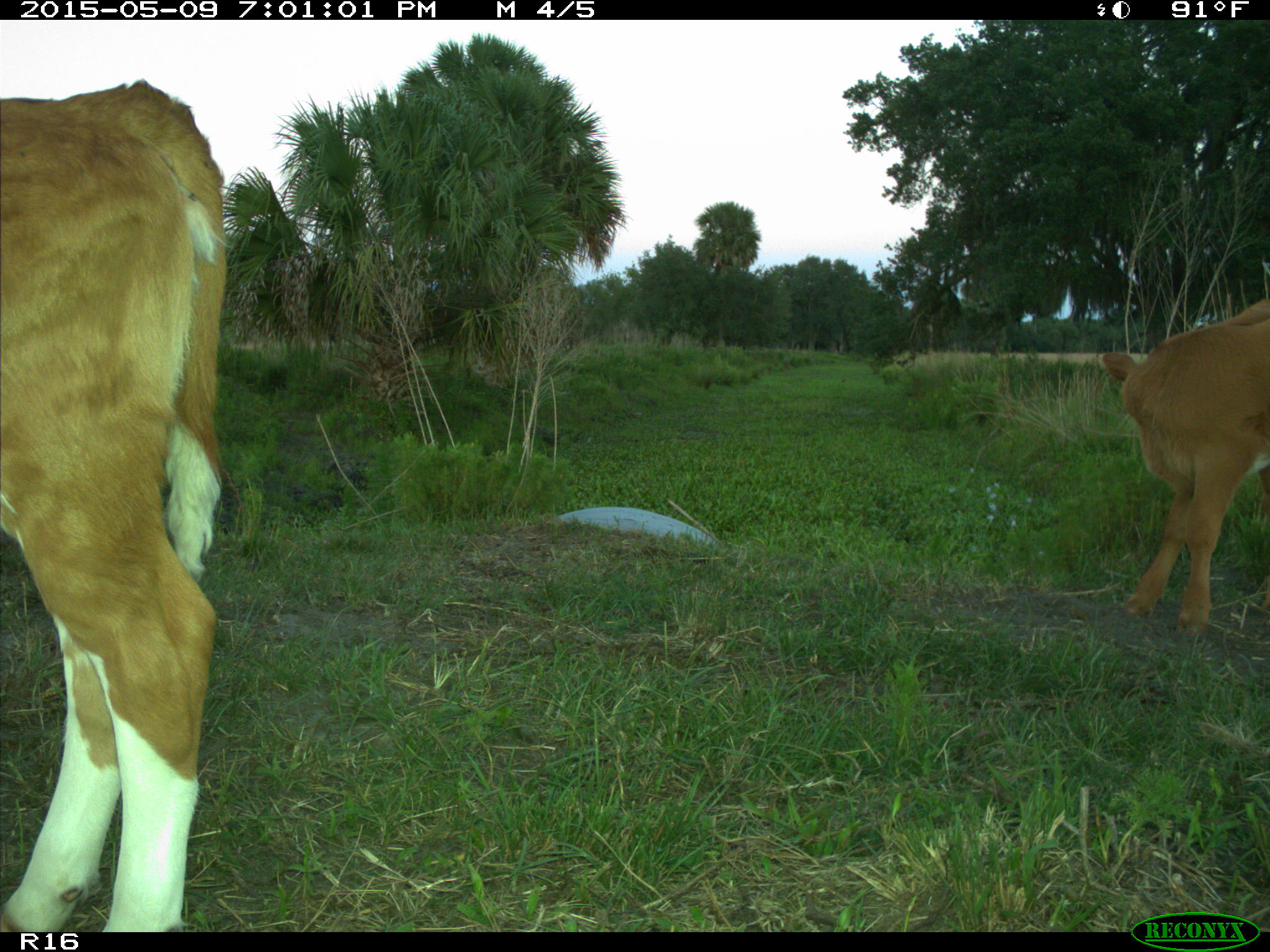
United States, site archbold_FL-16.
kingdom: Animalia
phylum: Chordata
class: Mammalia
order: Artiodactyla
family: Bovidae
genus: Bos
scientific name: Bos taurus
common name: domestic cow